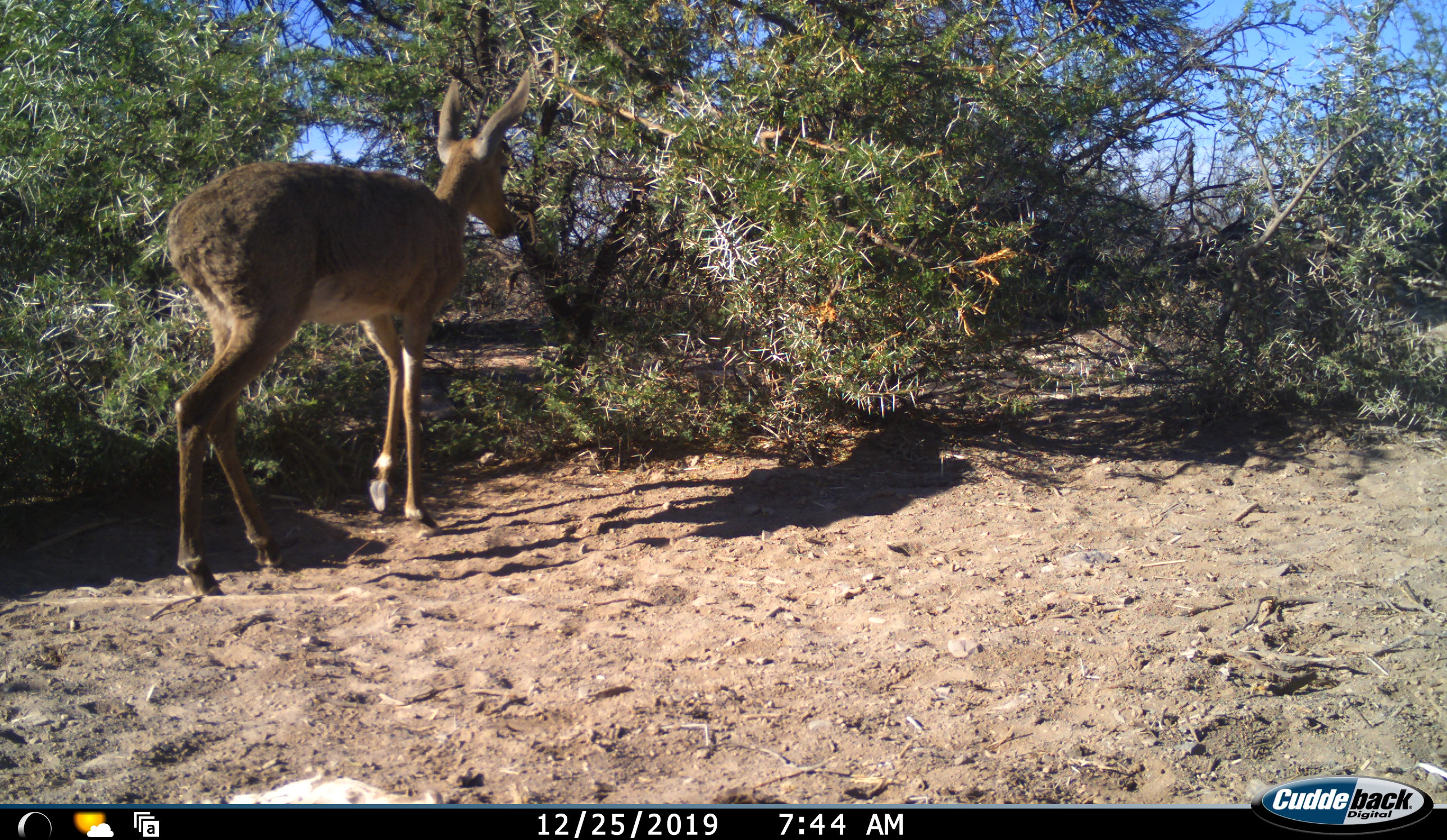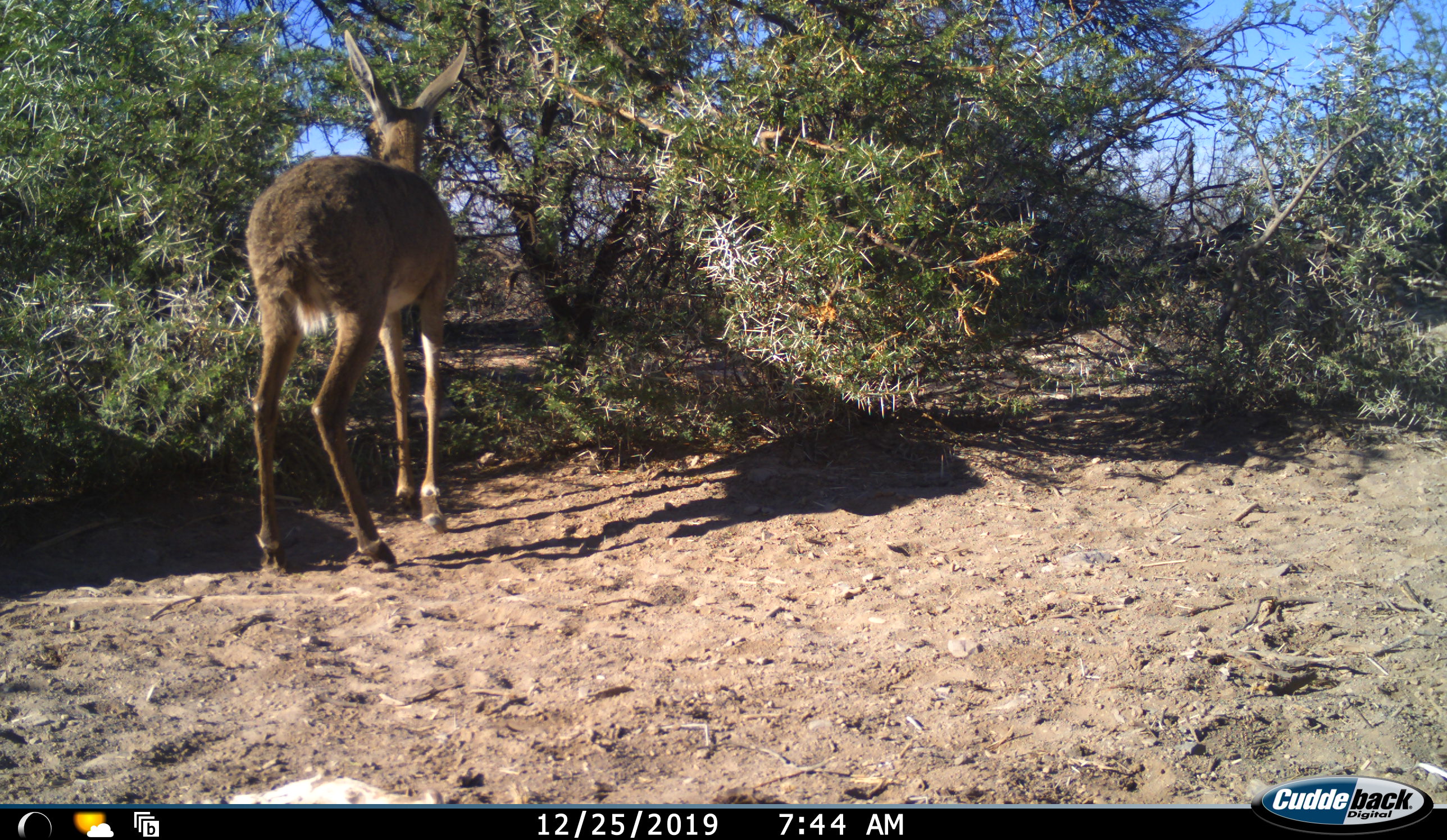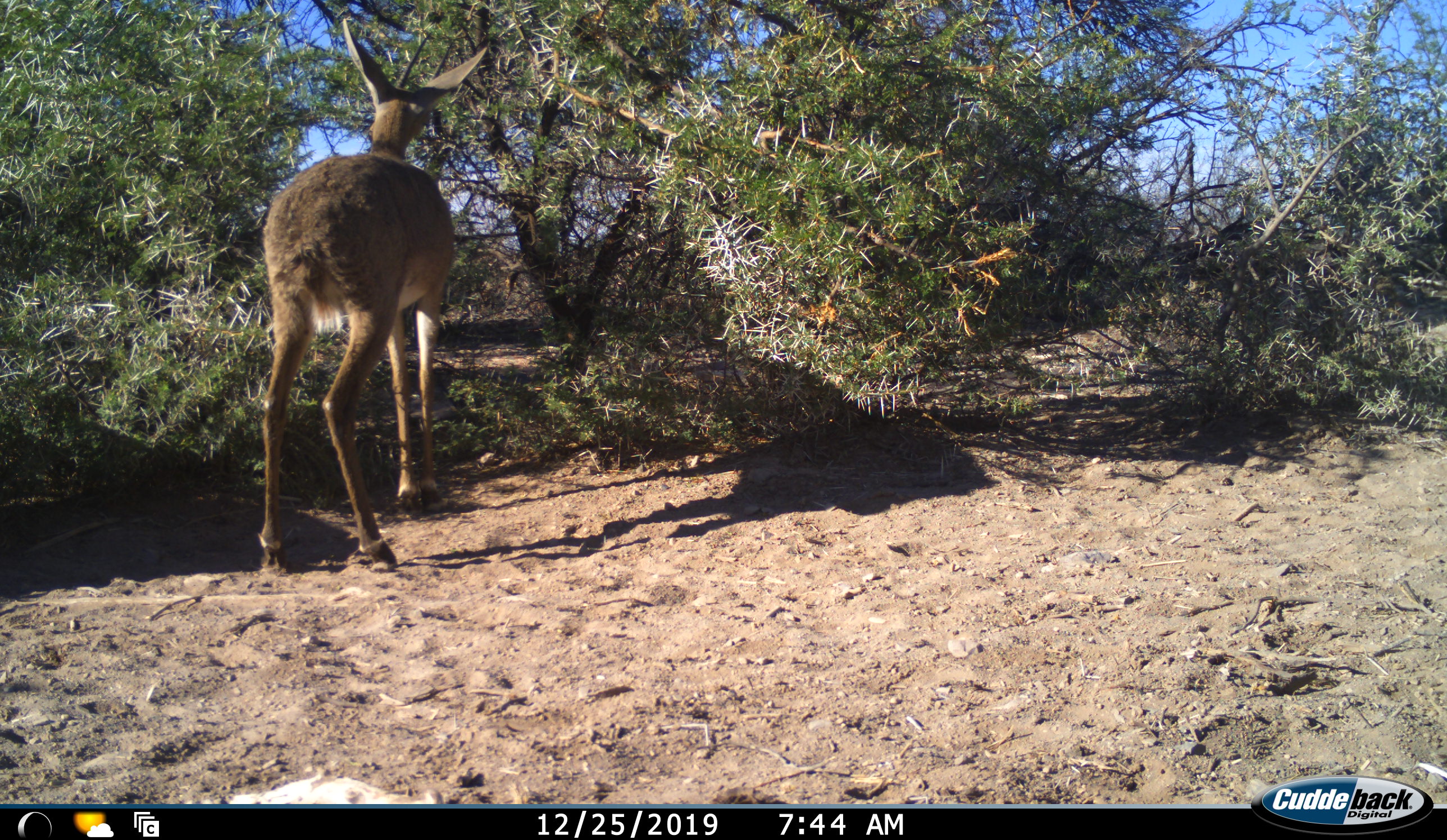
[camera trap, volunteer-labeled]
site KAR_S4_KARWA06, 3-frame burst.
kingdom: Animalia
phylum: Chordata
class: Mammalia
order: Artiodactyla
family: Bovidae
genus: Redunca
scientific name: Redunca fulvorufula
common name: mountain reedbuck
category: reedbuckmountain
Reedbuckmountain (mountain reedbuck) (Redunca fulvorufula), count 1. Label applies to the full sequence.